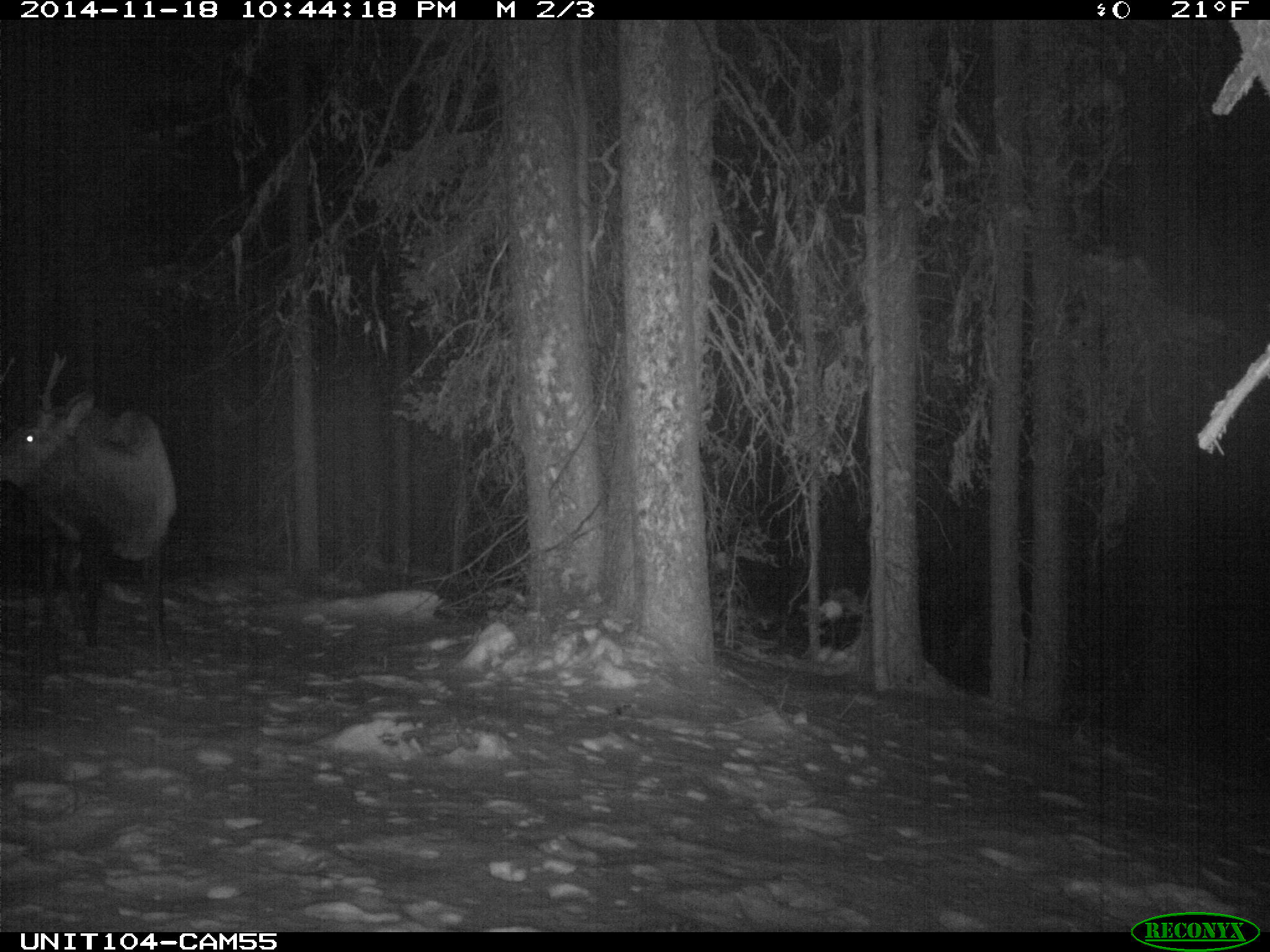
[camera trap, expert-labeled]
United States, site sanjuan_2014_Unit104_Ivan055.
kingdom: Animalia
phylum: Chordata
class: Mammalia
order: Artiodactyla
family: Cervidae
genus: Cervus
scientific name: Cervus elaphus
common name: red deer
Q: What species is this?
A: Cervus elaphus (red deer).